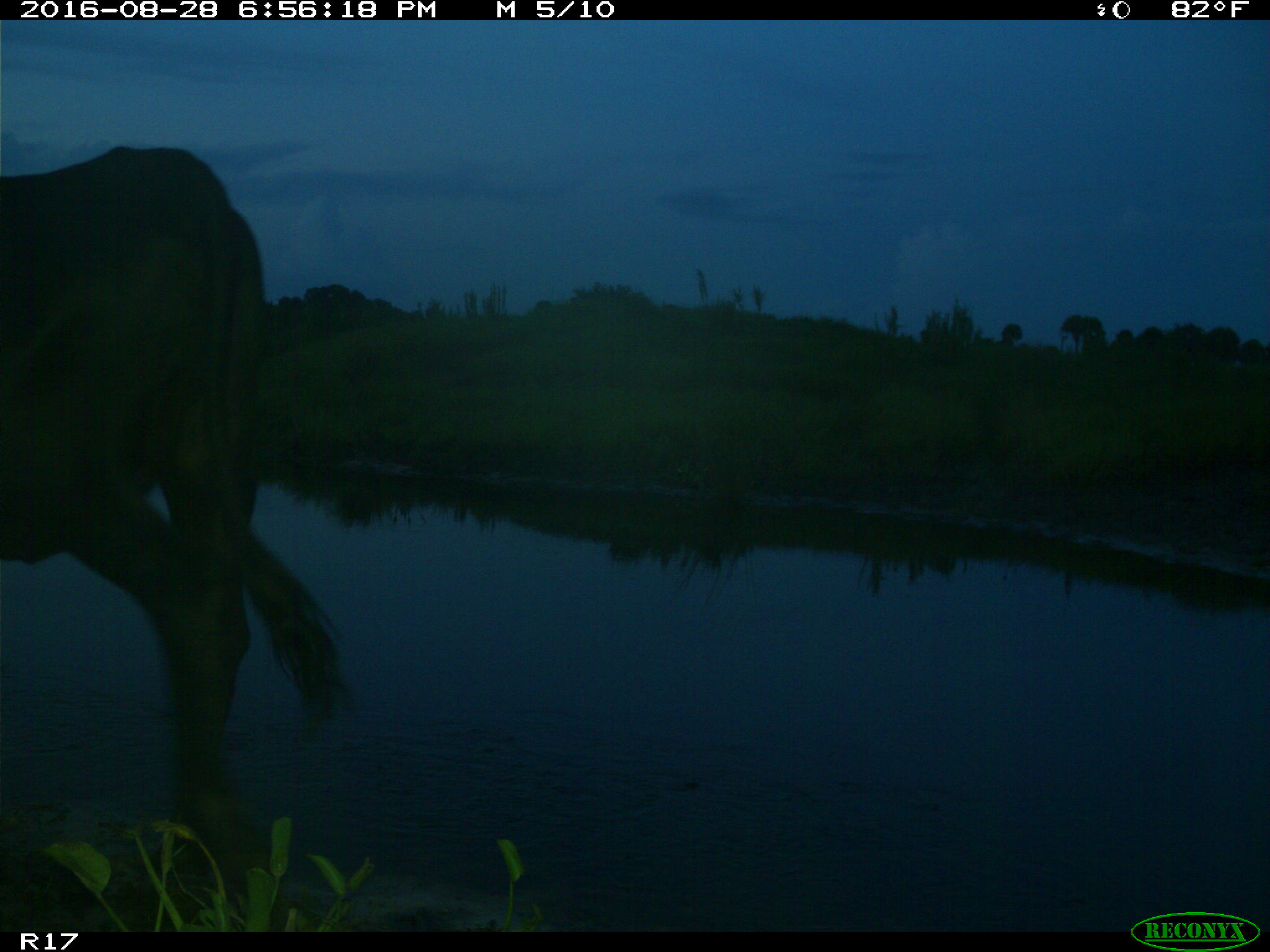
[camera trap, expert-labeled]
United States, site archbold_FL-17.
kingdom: Animalia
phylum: Chordata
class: Mammalia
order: Artiodactyla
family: Bovidae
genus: Bos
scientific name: Bos taurus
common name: domestic cow